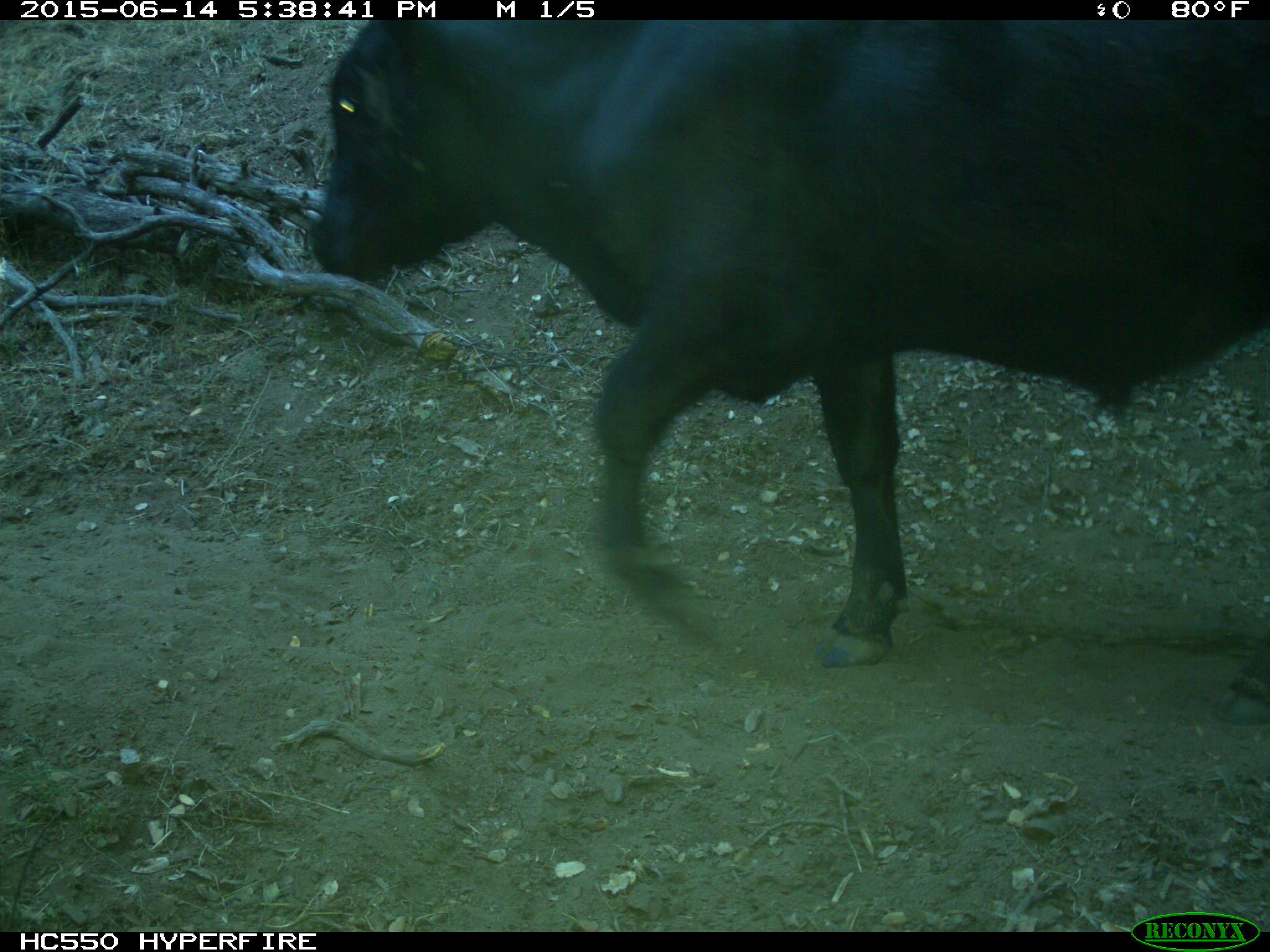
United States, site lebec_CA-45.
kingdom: Animalia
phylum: Chordata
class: Mammalia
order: Artiodactyla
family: Bovidae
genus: Bos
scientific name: Bos taurus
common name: domestic cow